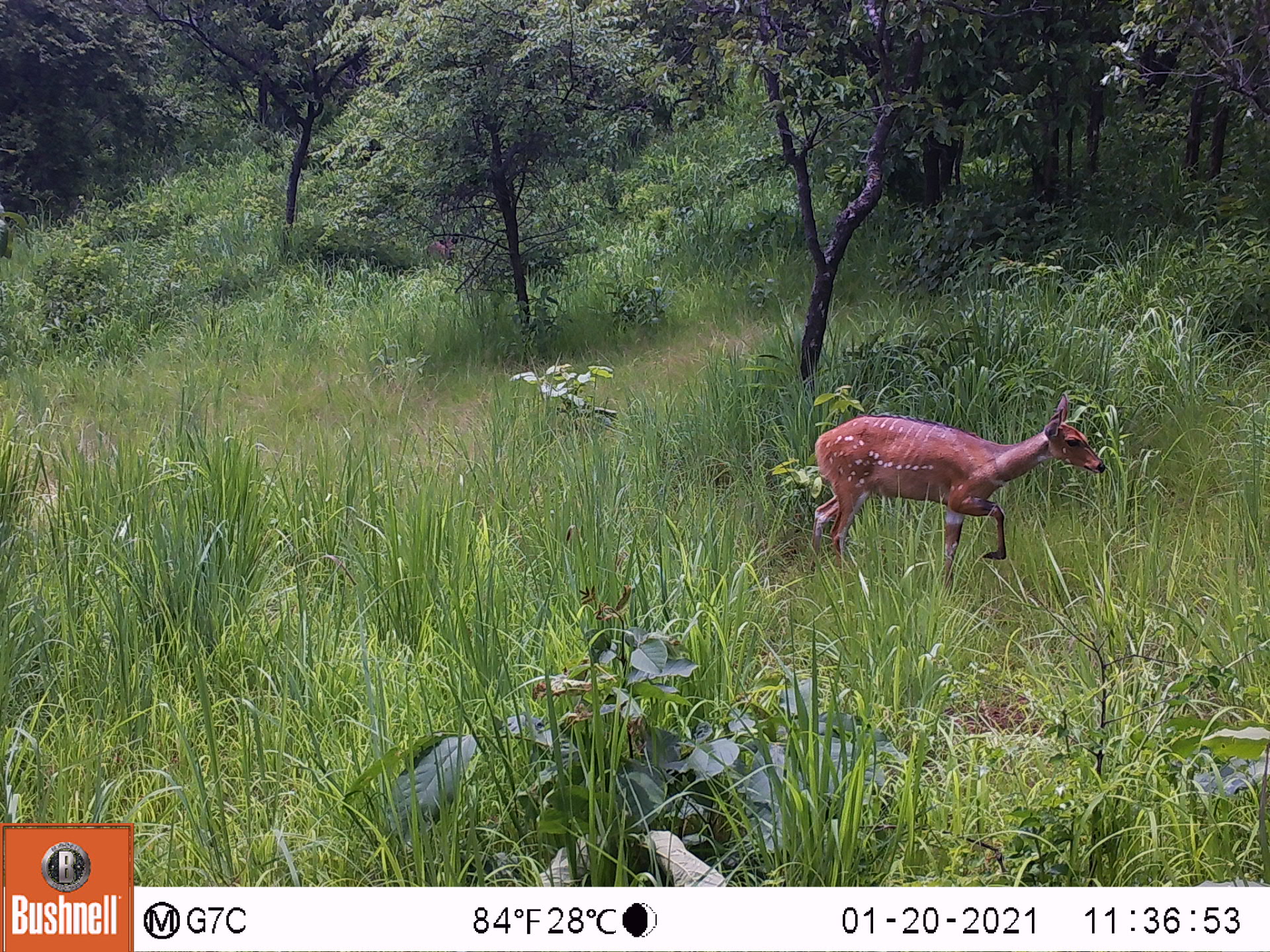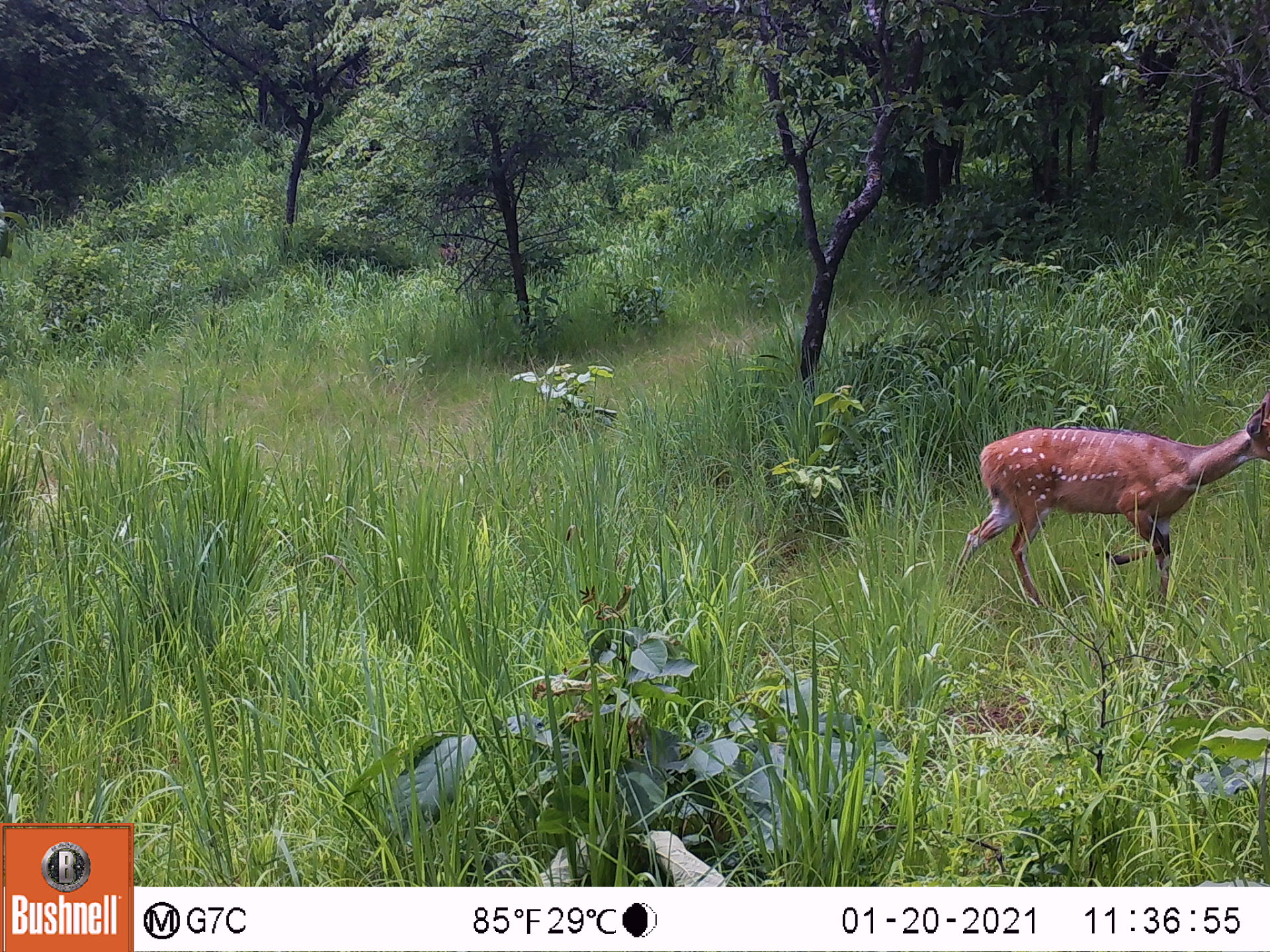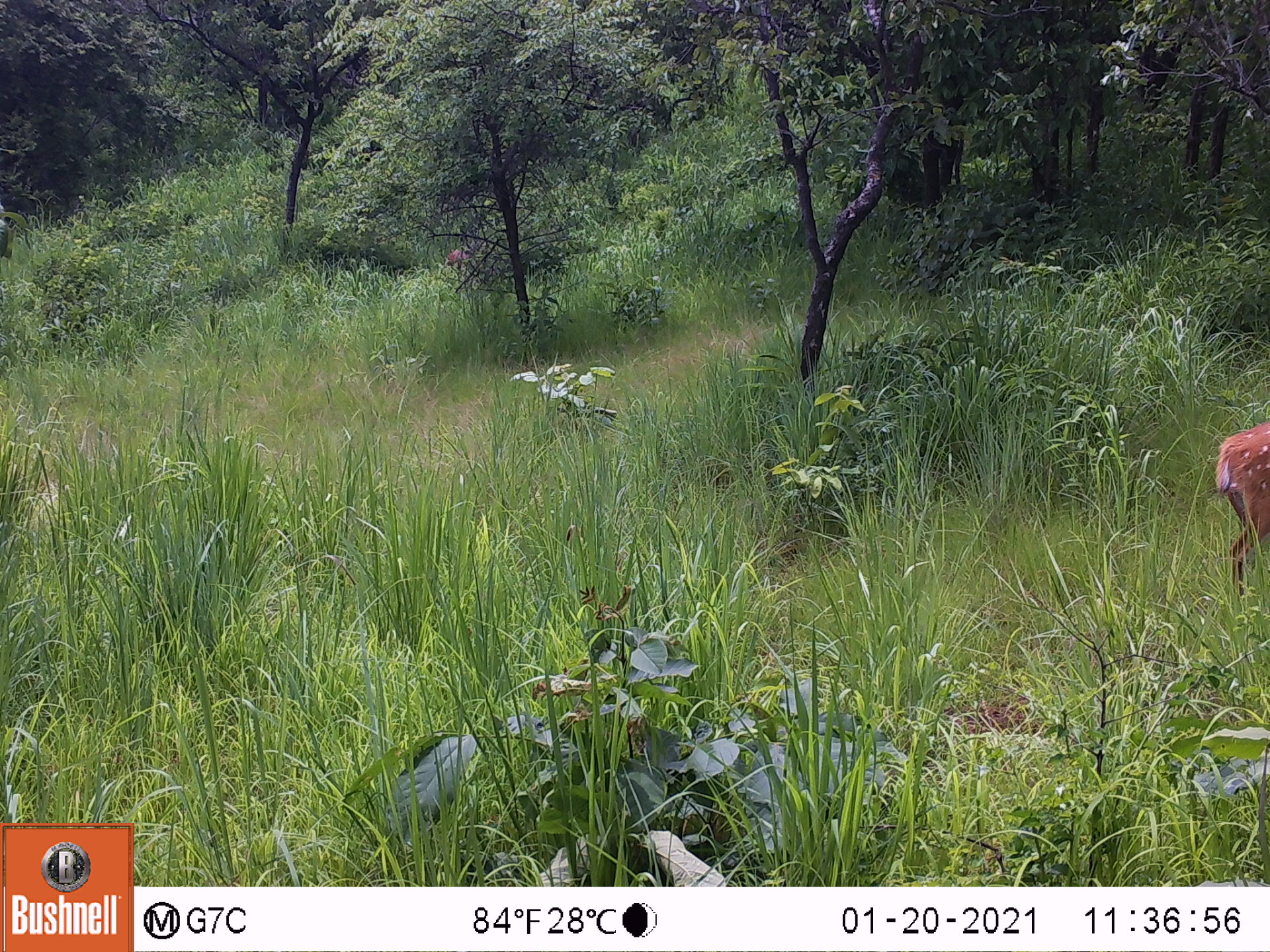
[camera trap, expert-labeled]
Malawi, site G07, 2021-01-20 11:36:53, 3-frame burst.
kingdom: Animalia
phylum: Chordata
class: Mammalia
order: Artiodactyla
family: Bovidae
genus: Tragelaphus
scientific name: Tragelaphus sylvaticus sylvaticus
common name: cape bushbuck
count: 1